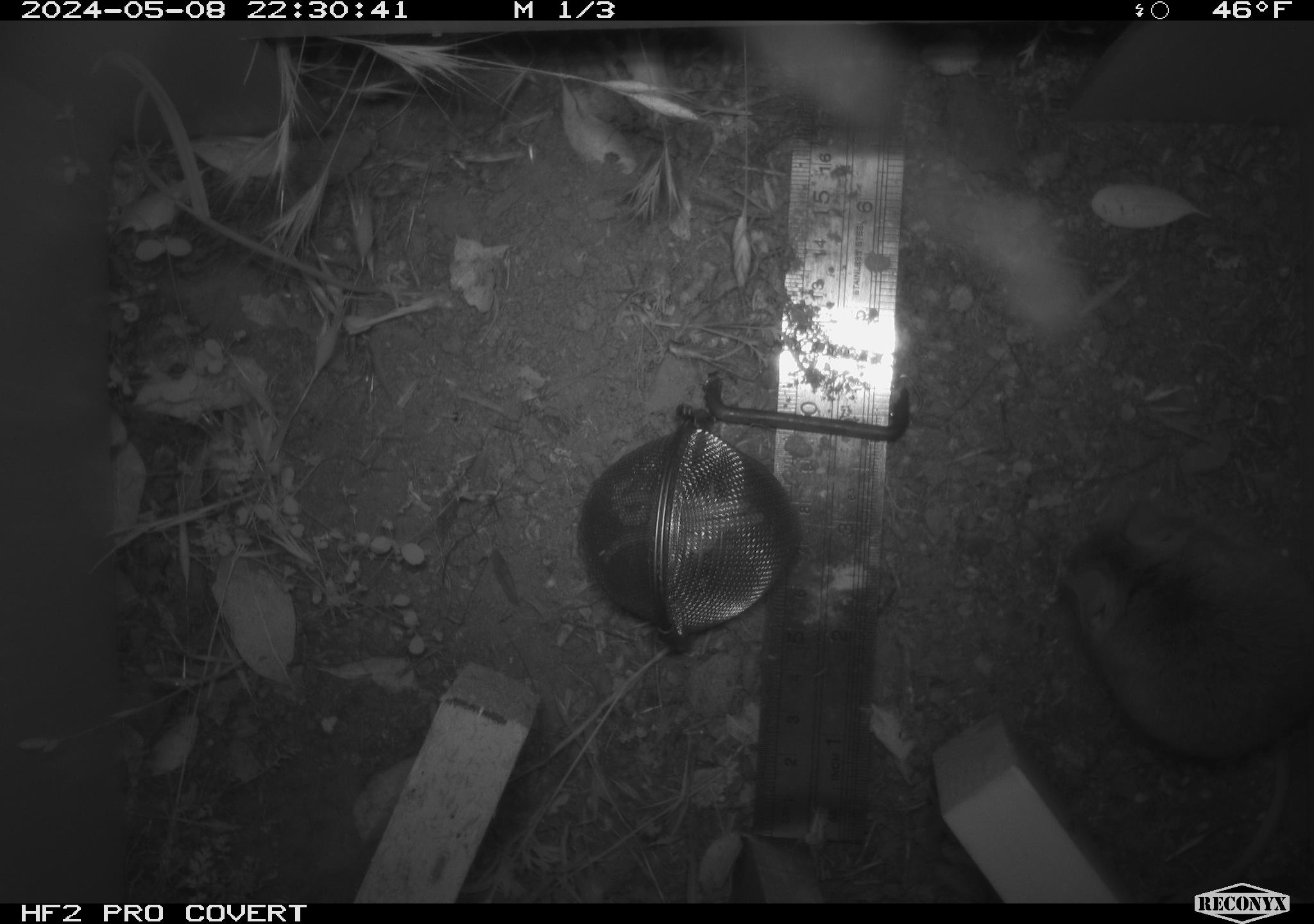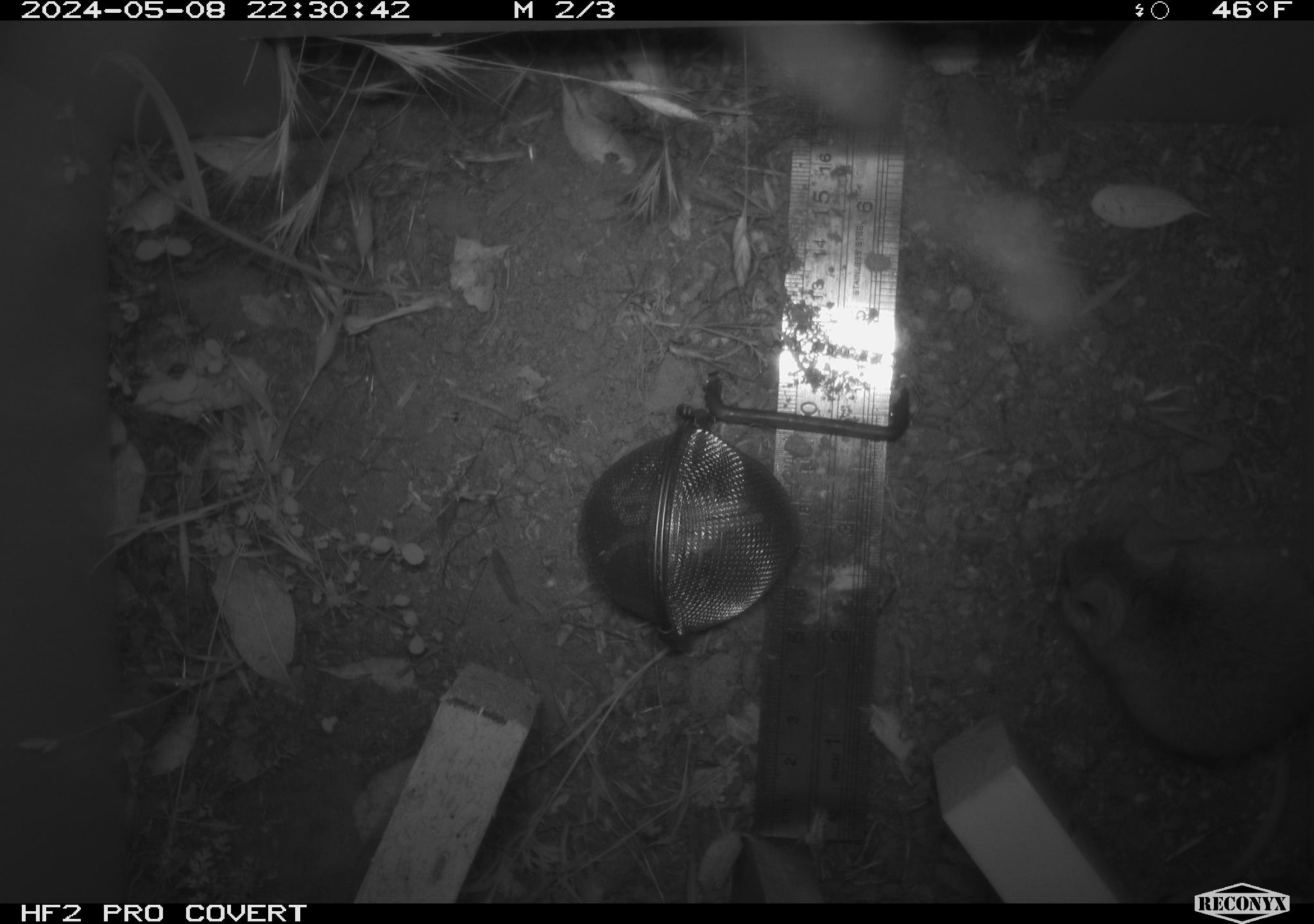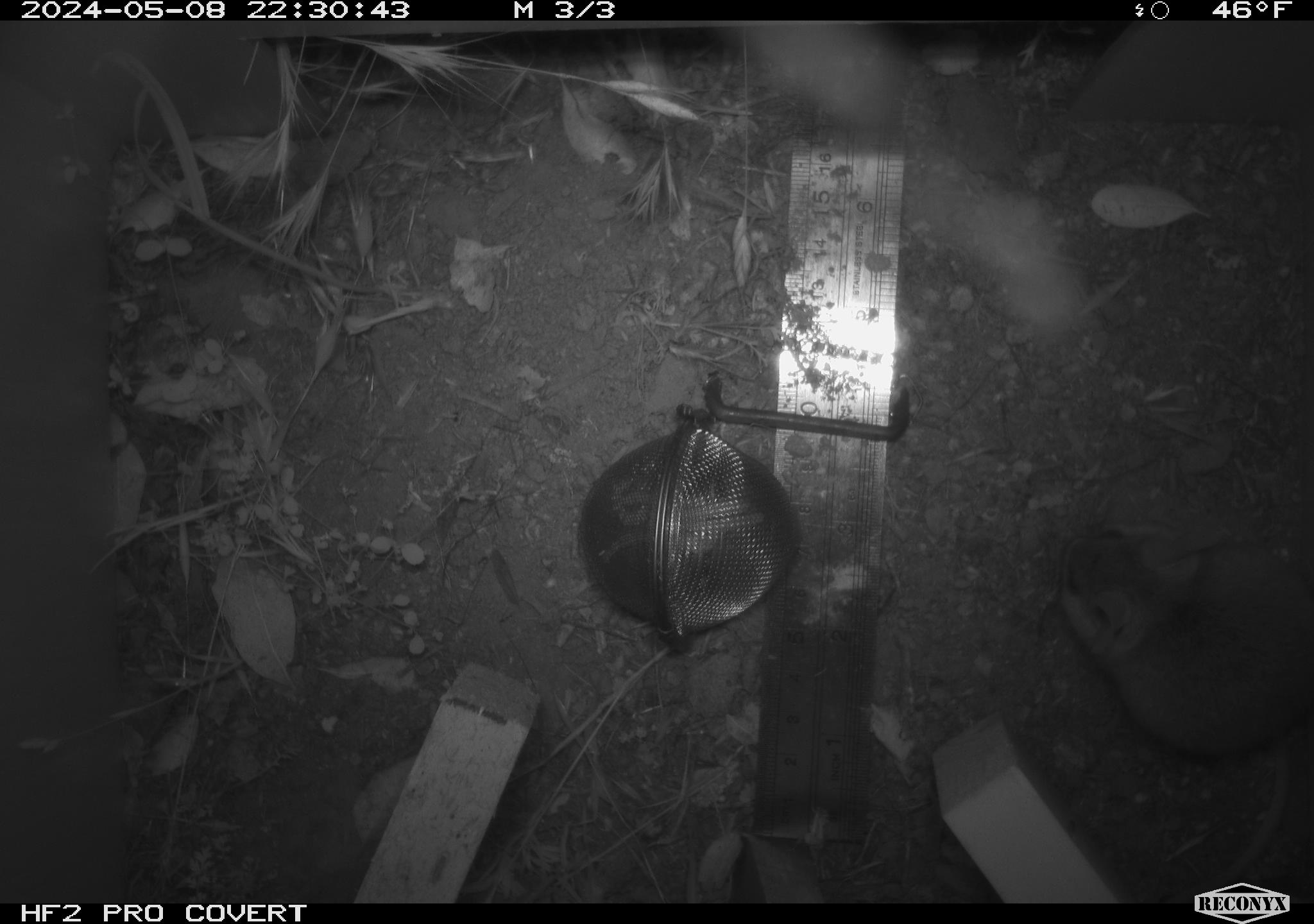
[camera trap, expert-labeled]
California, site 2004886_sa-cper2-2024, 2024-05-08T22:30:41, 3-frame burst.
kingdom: Animalia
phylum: Chordata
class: Mammalia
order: Rodentia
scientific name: Rodentia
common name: rodent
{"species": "rodent (Rodentia)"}